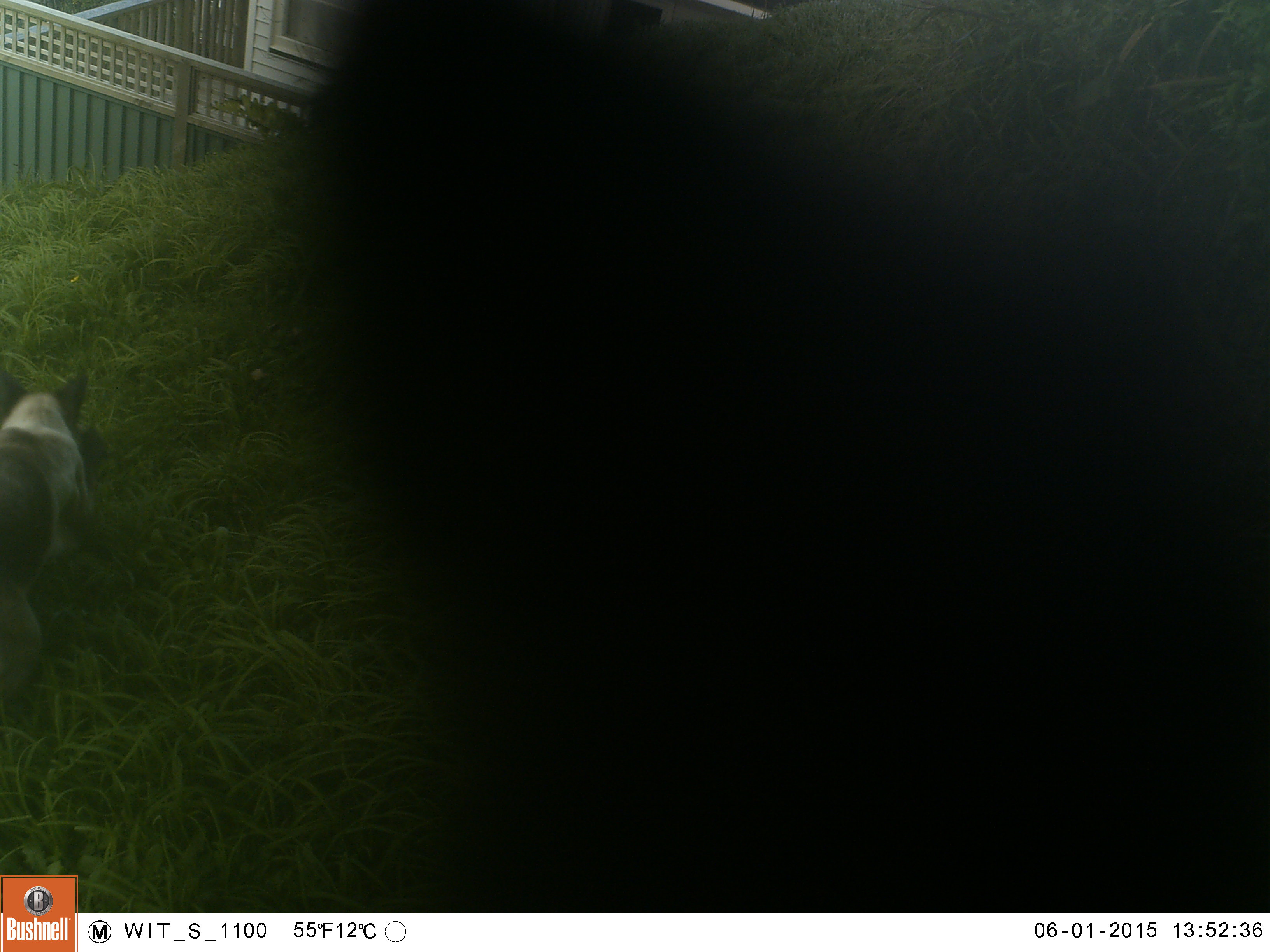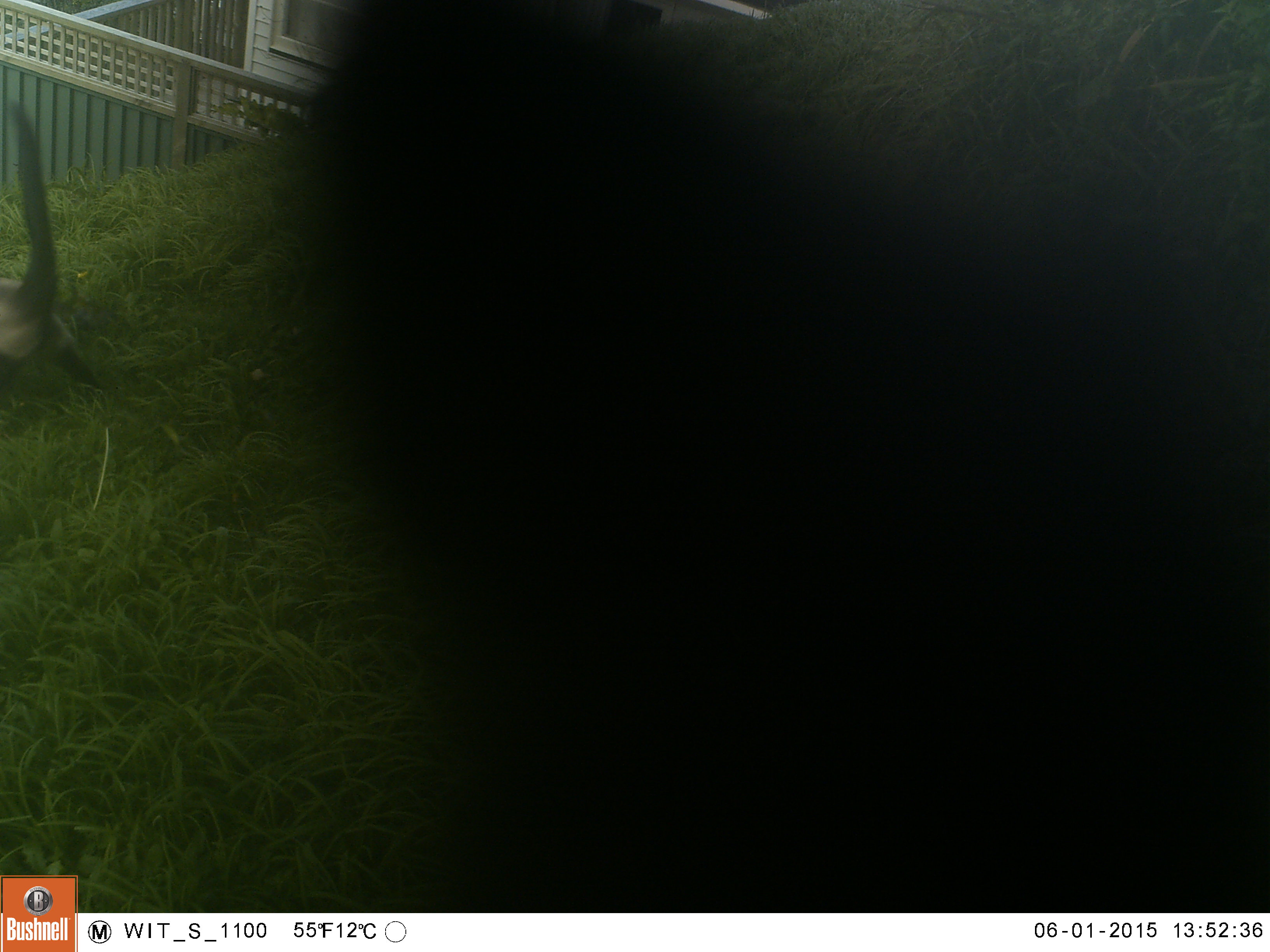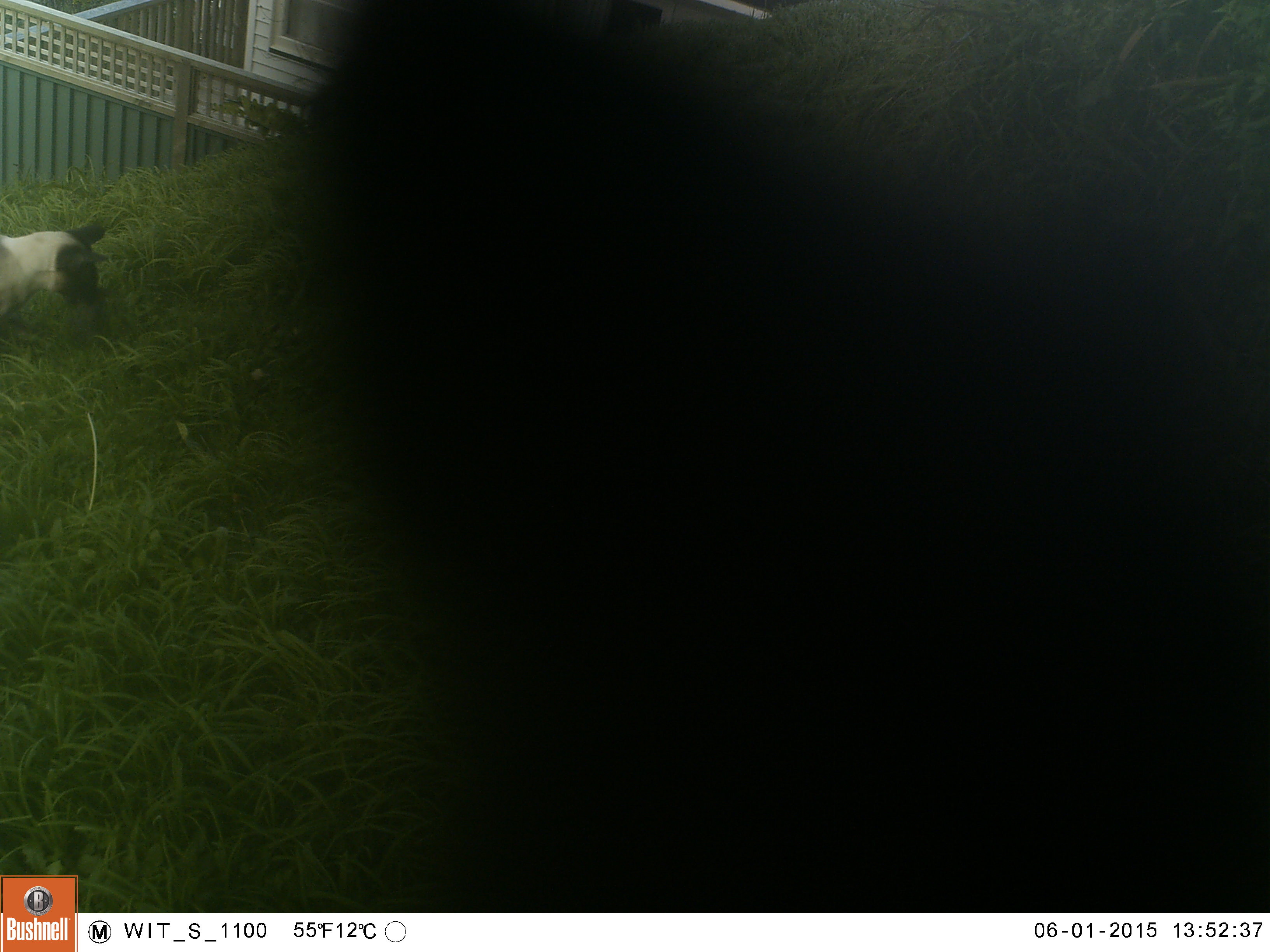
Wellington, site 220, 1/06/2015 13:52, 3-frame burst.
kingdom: Animalia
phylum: Chordata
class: Mammalia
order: Carnivora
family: Felidae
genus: Felis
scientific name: Felis catus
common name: cat